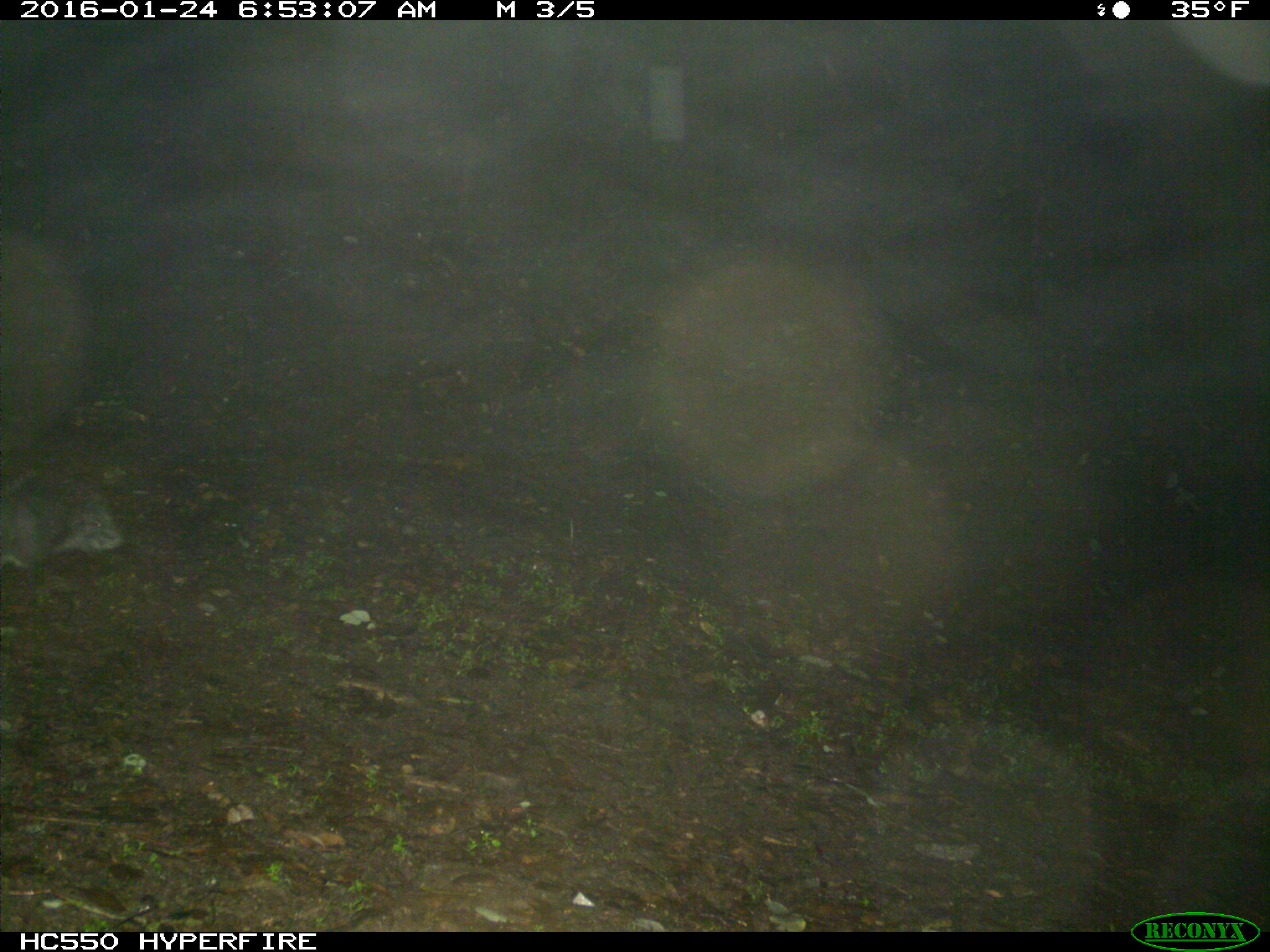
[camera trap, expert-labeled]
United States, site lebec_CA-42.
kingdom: Animalia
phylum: Chordata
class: Mammalia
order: Rodentia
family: Sciuridae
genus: Sciurus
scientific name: Sciurus carolinensis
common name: eastern gray squirrel